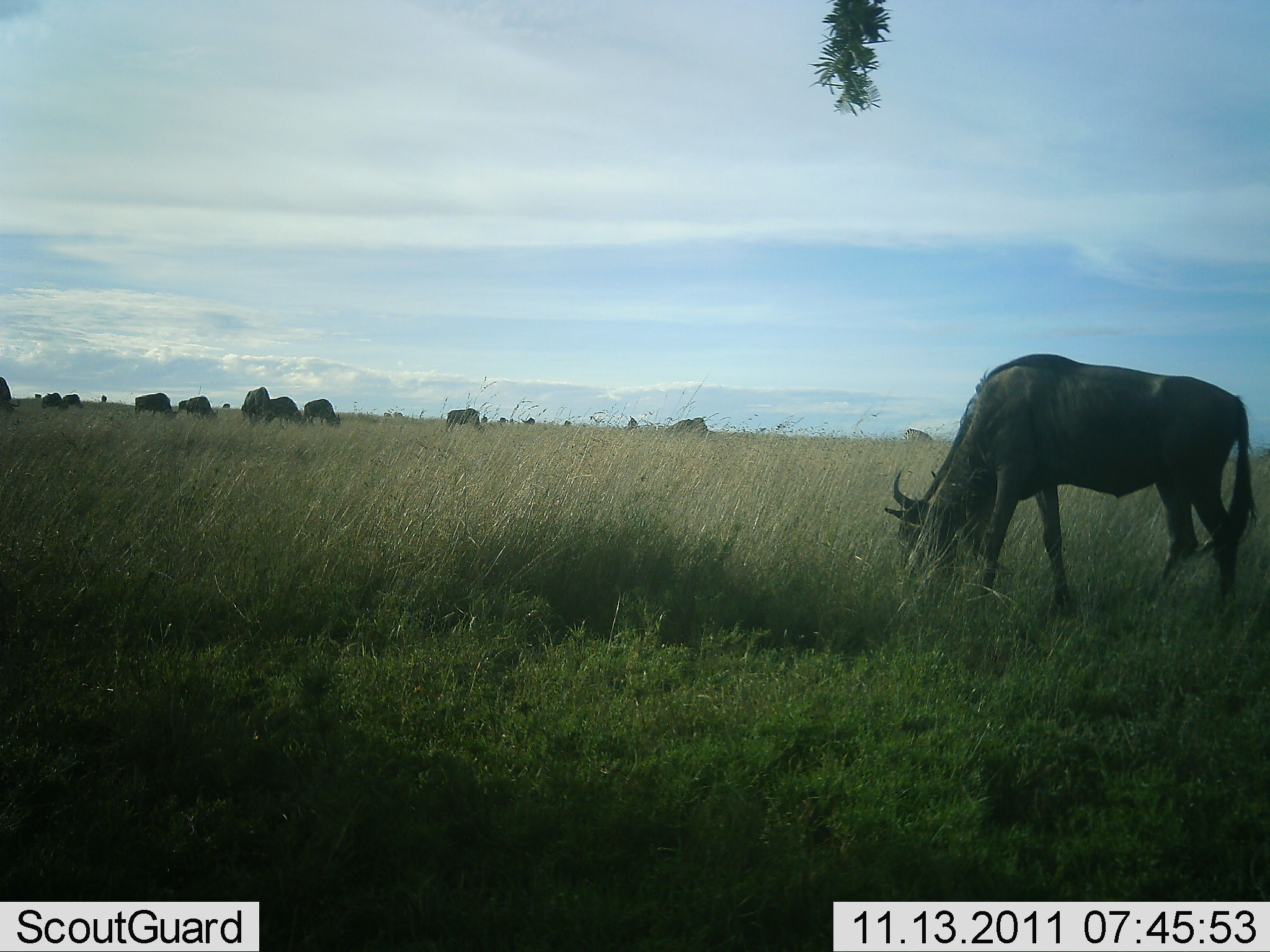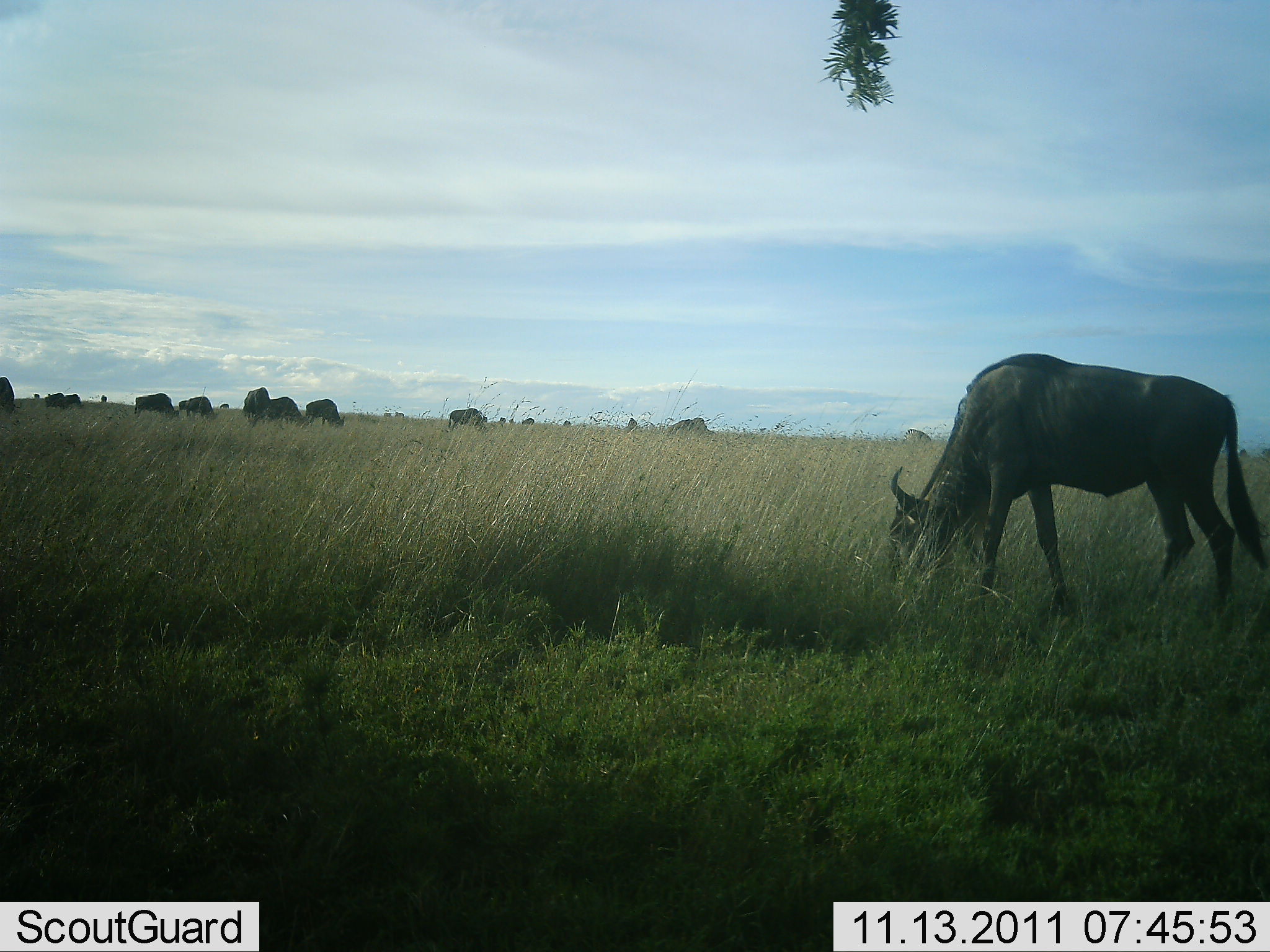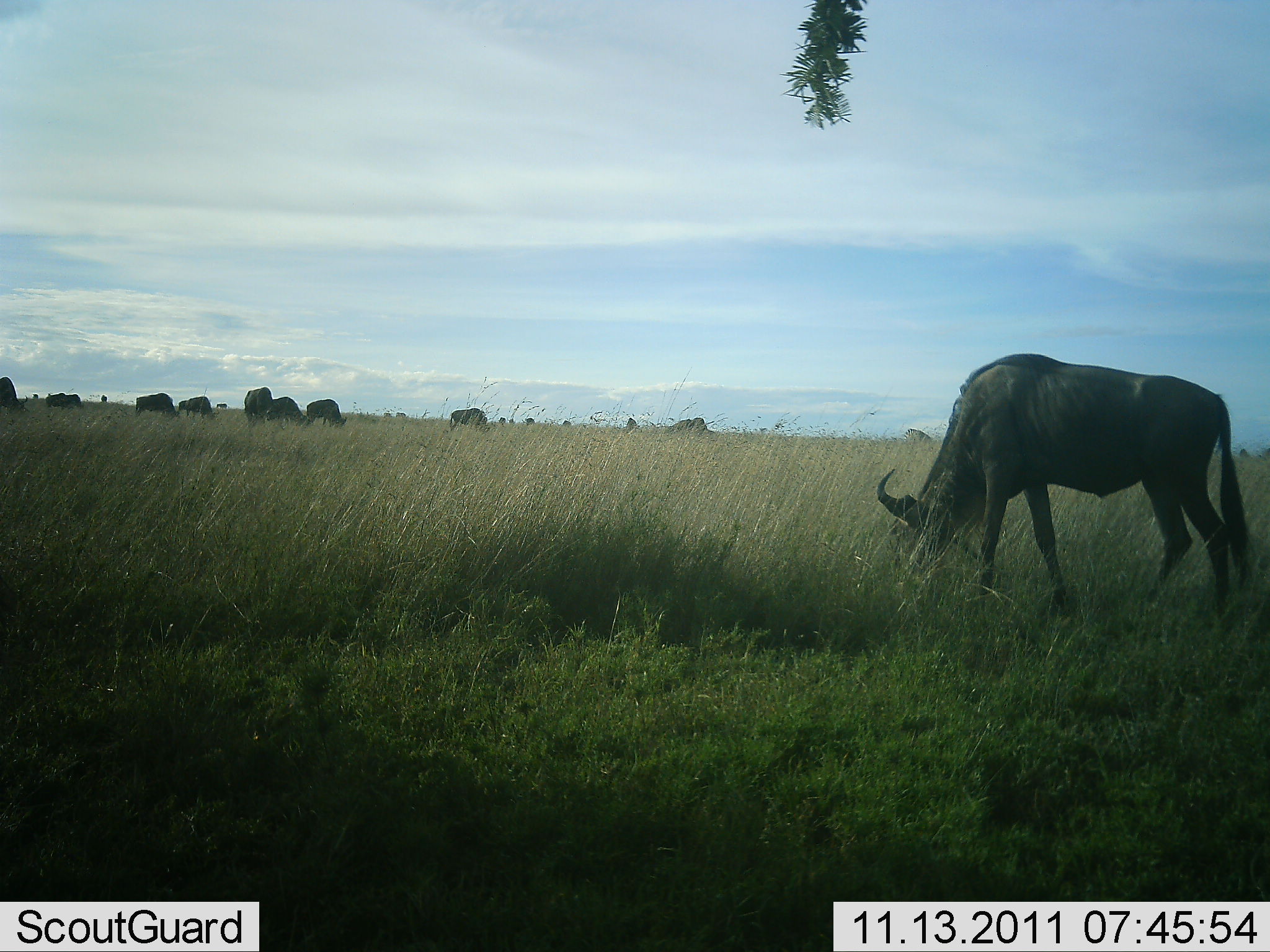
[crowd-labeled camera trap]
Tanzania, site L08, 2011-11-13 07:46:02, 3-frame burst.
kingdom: Animalia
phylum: Chordata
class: Mammalia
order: Artiodactyla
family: Bovidae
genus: Connochaetes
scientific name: Connochaetes taurinus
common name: blue wildebeest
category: wildebeest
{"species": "wildebeest (blue wildebeest) (Connochaetes taurinus)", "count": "10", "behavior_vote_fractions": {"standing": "15%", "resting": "0%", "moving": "0%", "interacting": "0%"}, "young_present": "0%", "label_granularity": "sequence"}